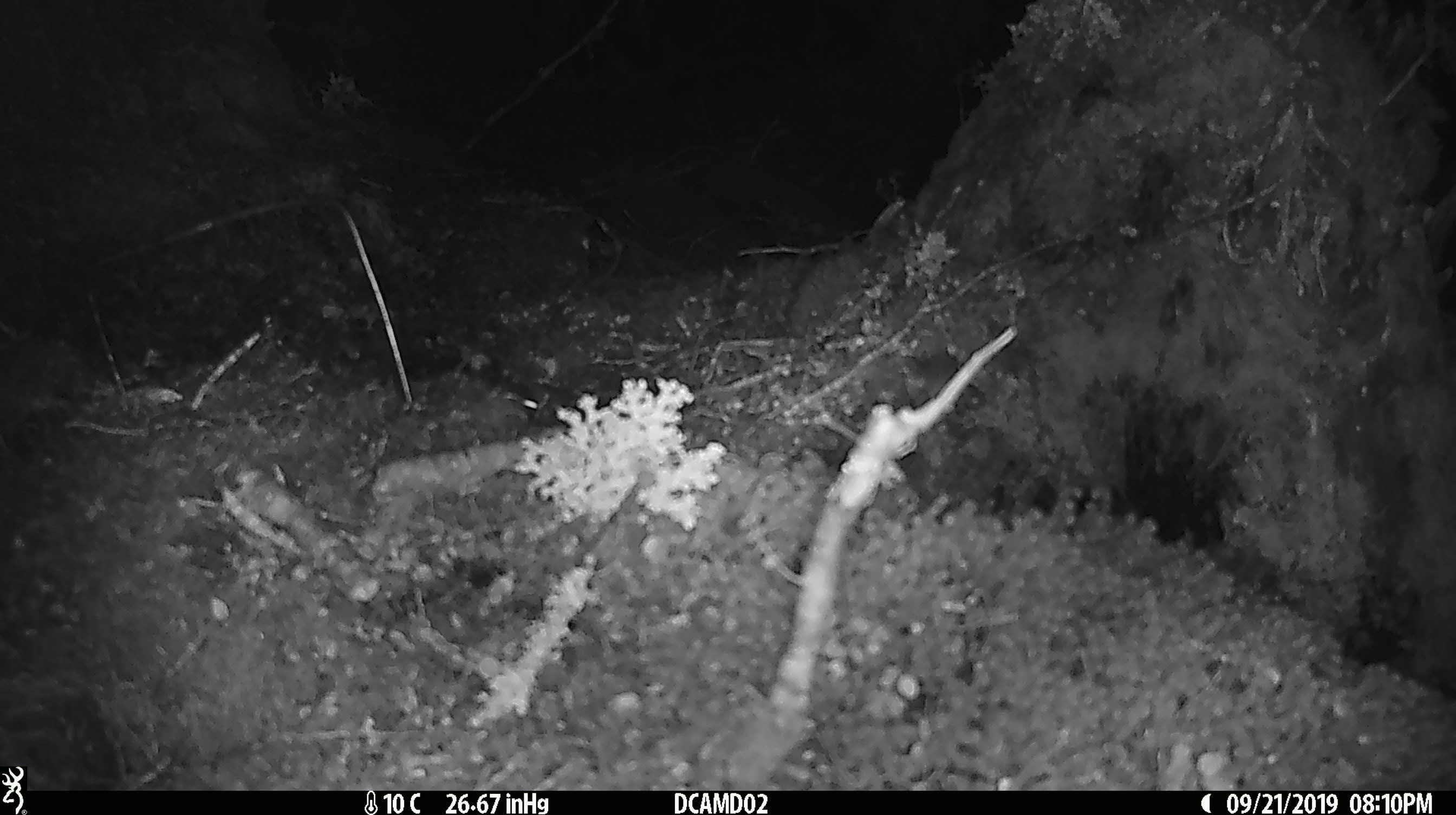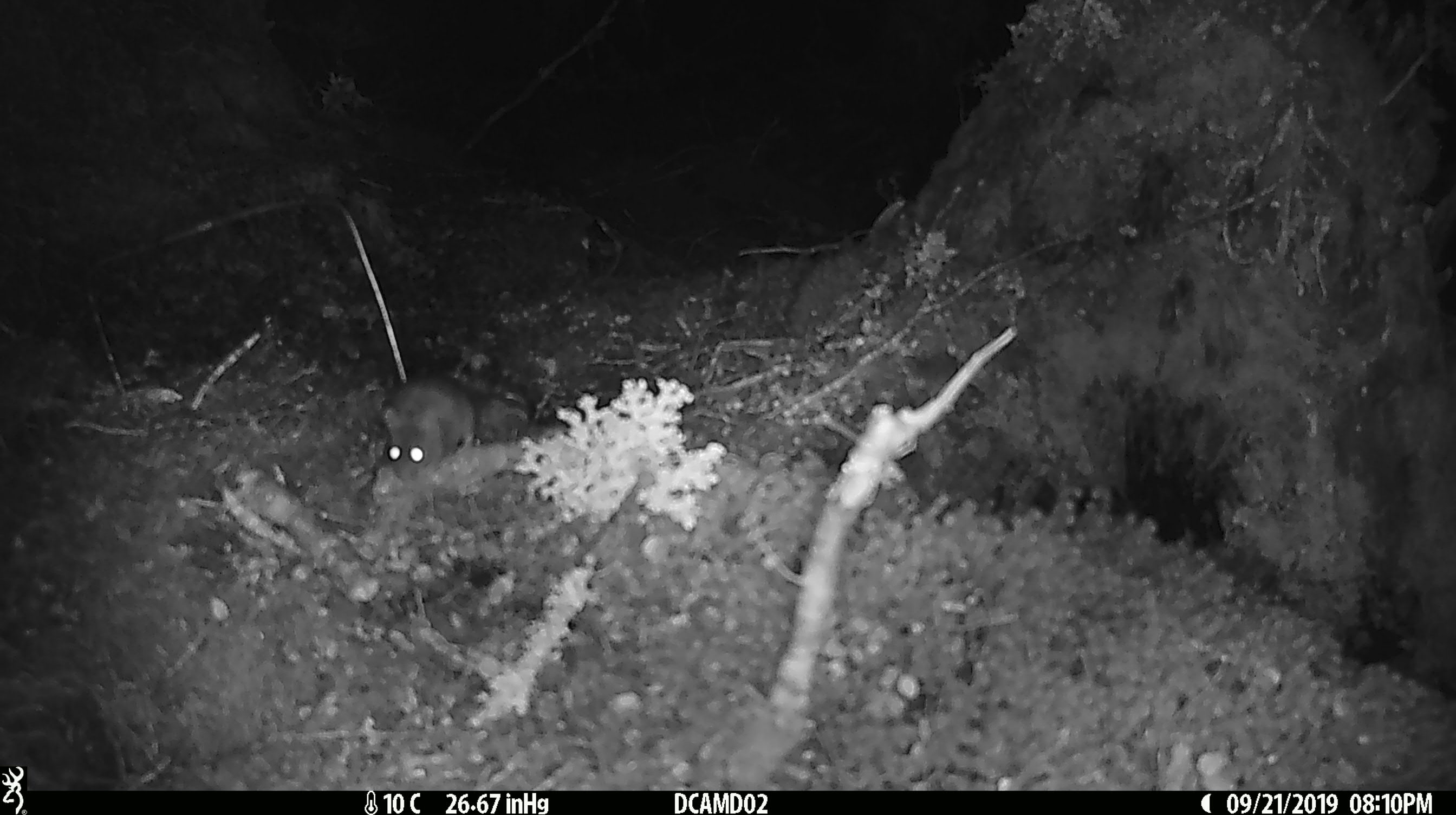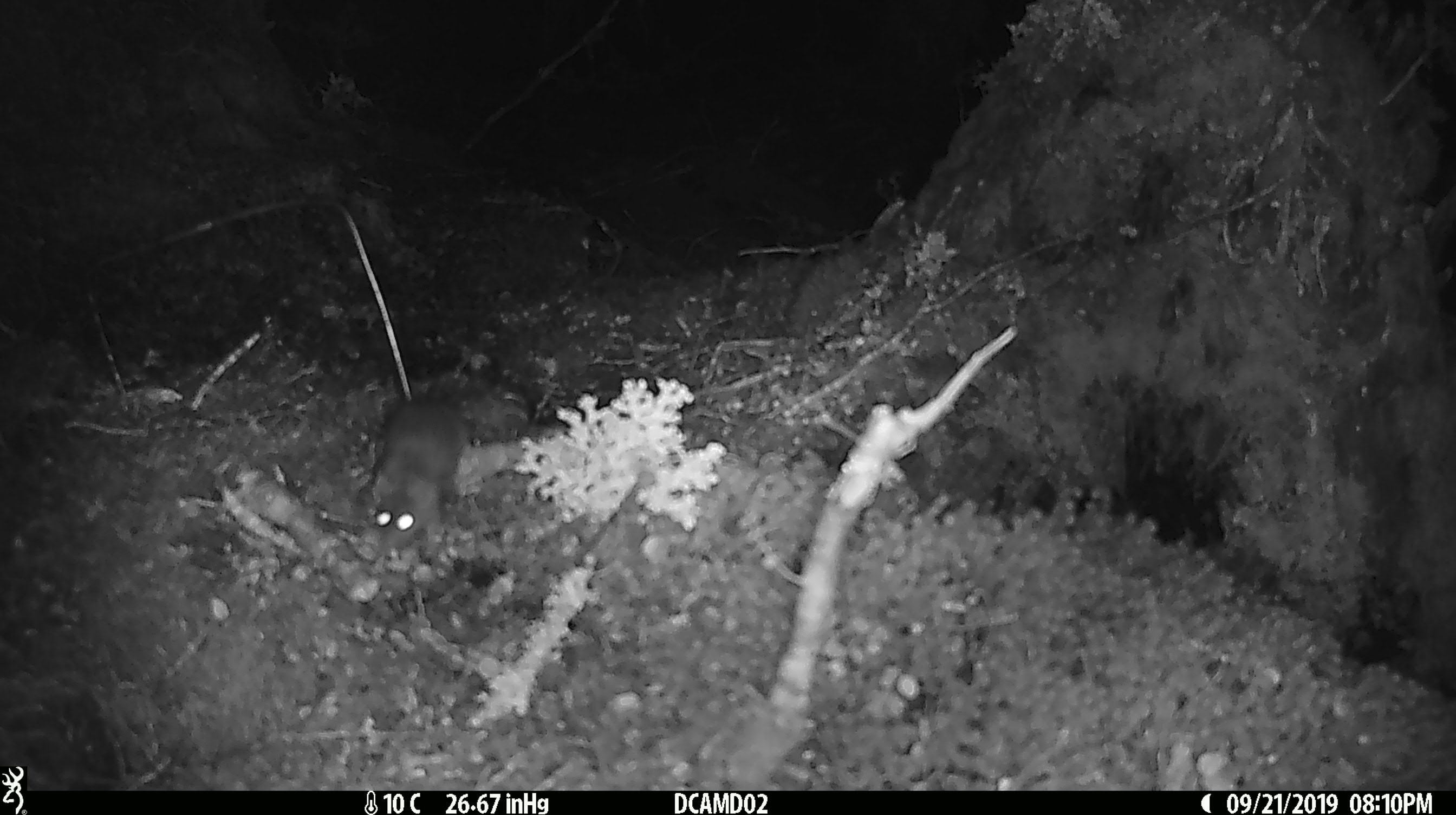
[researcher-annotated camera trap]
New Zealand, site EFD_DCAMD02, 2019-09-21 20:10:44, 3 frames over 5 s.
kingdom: Animalia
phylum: Chordata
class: Mammalia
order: Rodentia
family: Muridae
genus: Mus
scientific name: Mus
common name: mouse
Mouse (Mus).